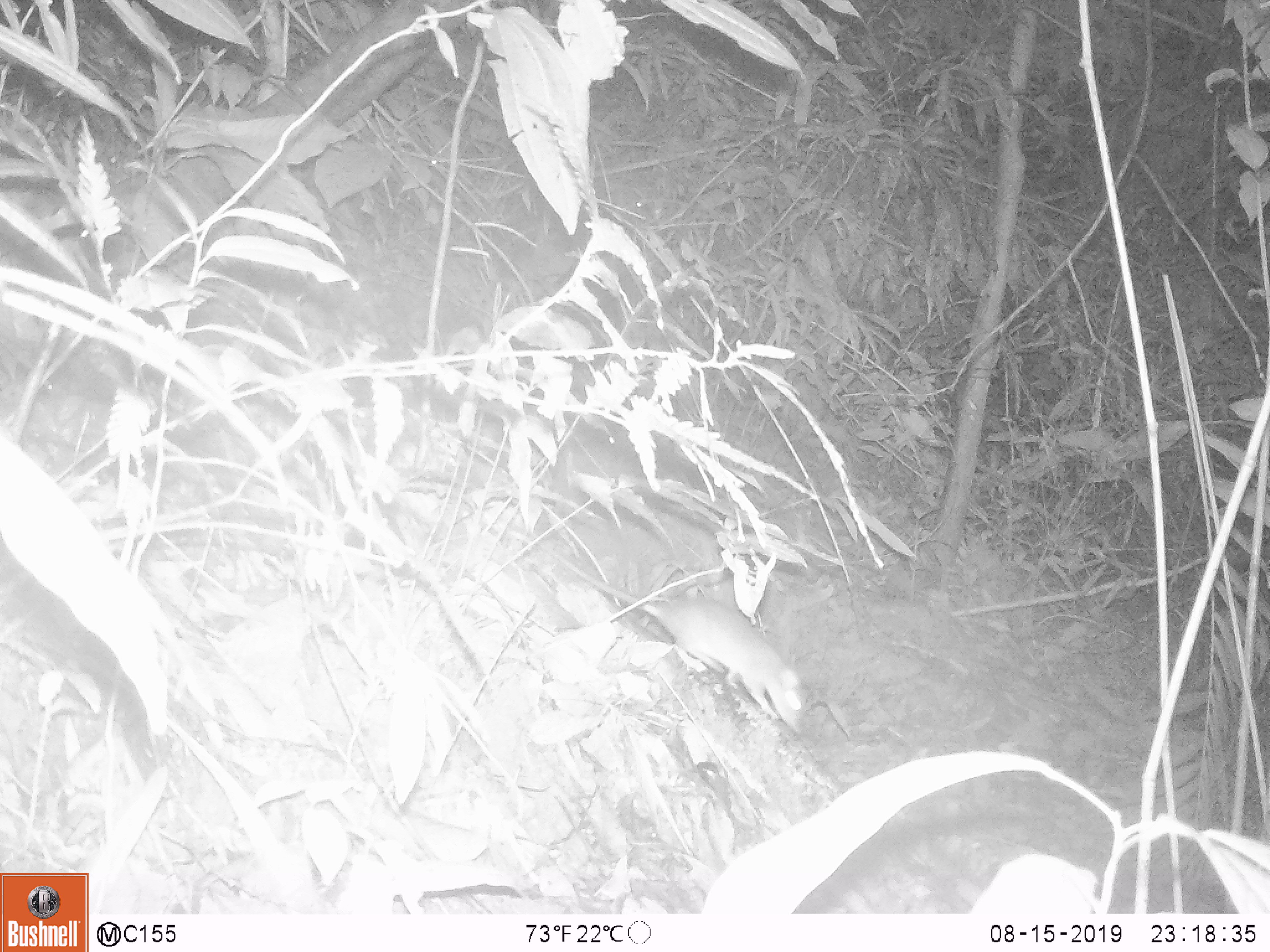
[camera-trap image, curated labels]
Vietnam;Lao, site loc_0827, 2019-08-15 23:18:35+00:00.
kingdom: Animalia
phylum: Chordata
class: Mammalia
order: Rodentia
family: Muridae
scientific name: Muridae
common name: old-world mice and rats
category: unidentified murid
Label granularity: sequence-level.